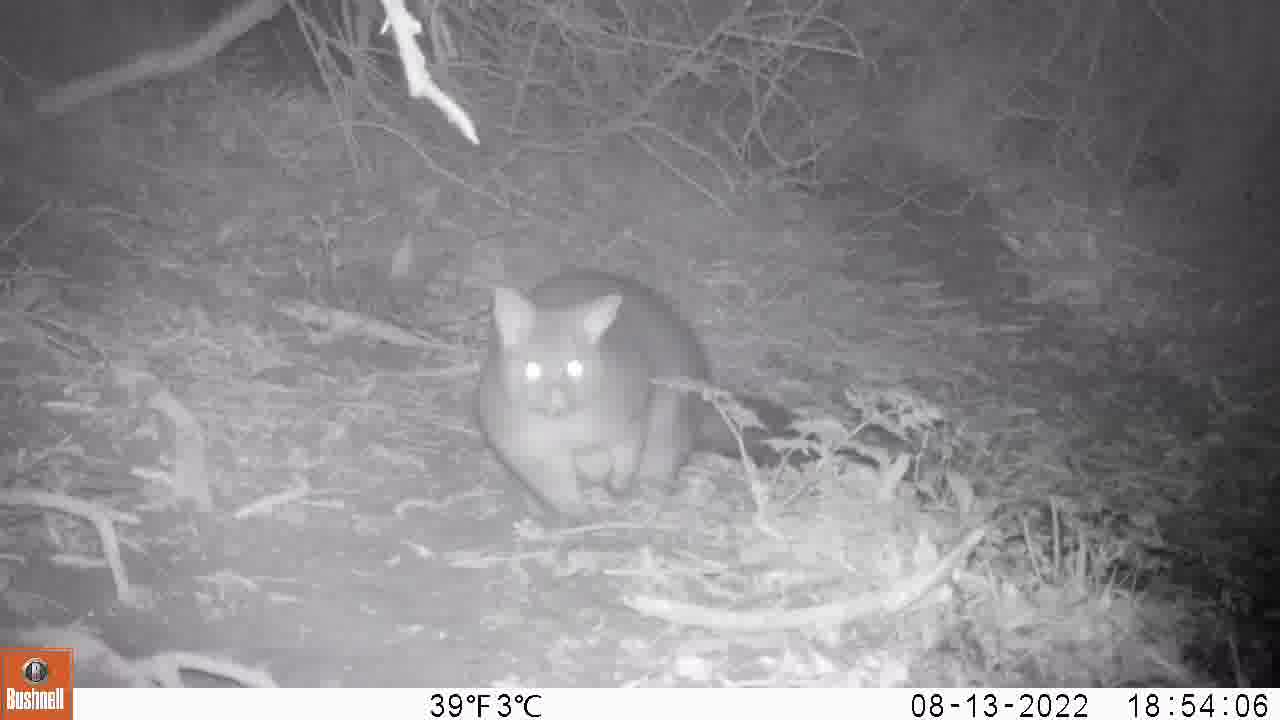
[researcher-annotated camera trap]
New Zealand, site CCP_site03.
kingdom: Animalia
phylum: Chordata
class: Mammalia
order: Diprotodontia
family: Phalangeridae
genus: Trichosurus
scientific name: Trichosurus vulpecula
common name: common brushtail possum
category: possum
Possum (common brushtail possum) (Trichosurus vulpecula).